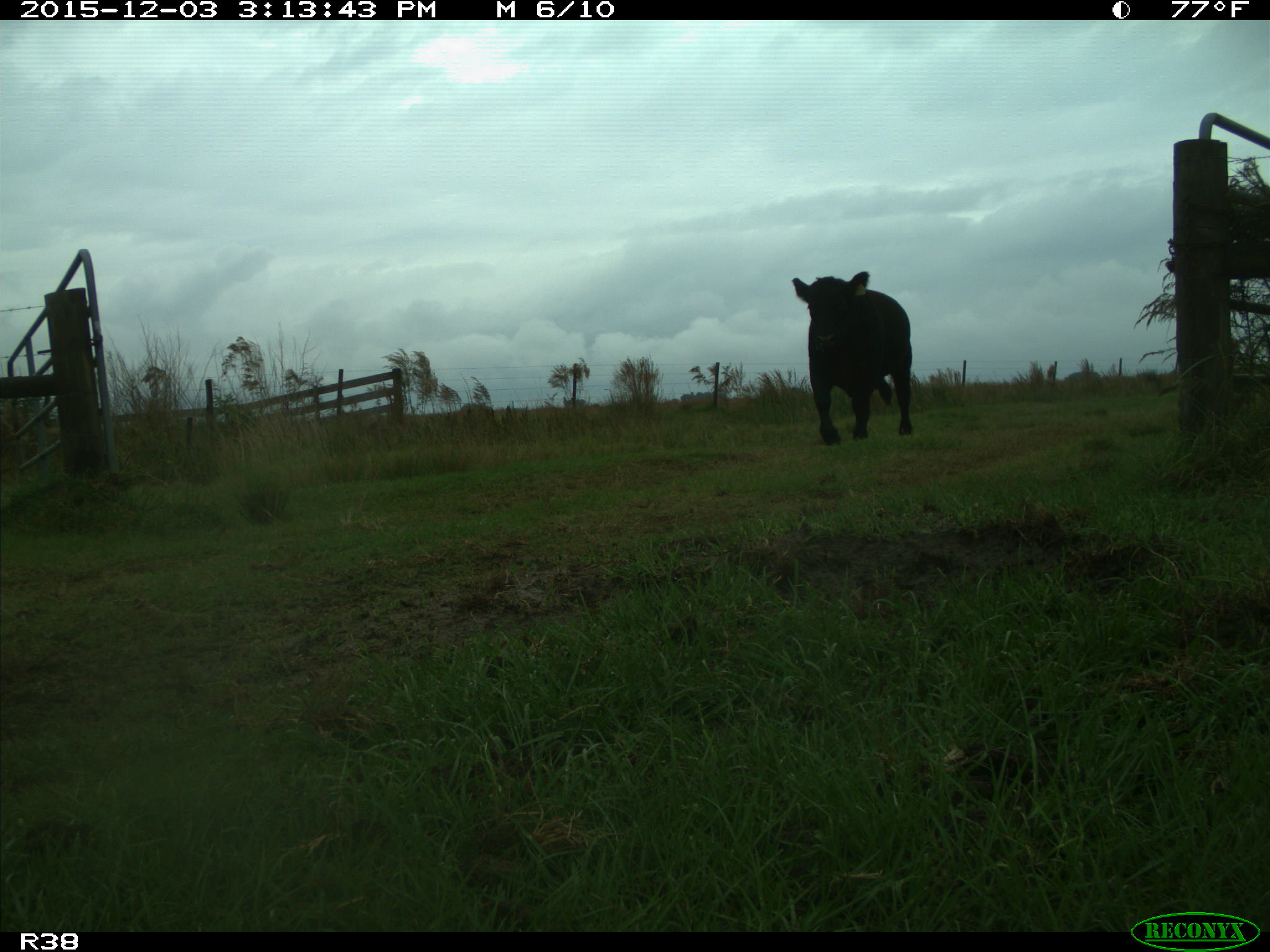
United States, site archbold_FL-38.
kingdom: Animalia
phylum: Chordata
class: Mammalia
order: Artiodactyla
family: Bovidae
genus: Bos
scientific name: Bos taurus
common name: domestic cow